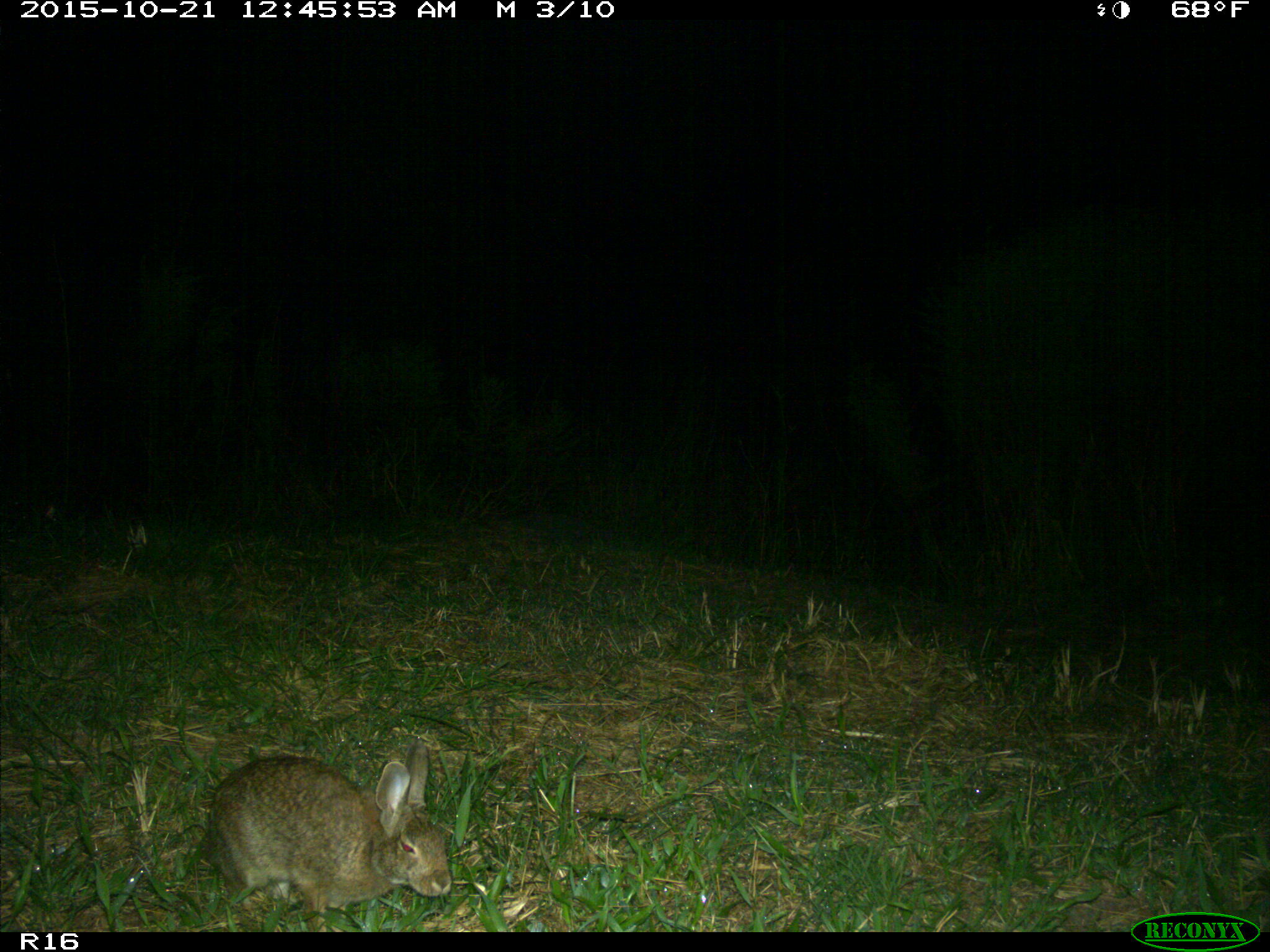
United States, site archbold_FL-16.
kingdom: Animalia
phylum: Chordata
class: Mammalia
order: Lagomorpha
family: Leporidae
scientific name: Leporidae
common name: rabbits and hares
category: unidentified rabbit